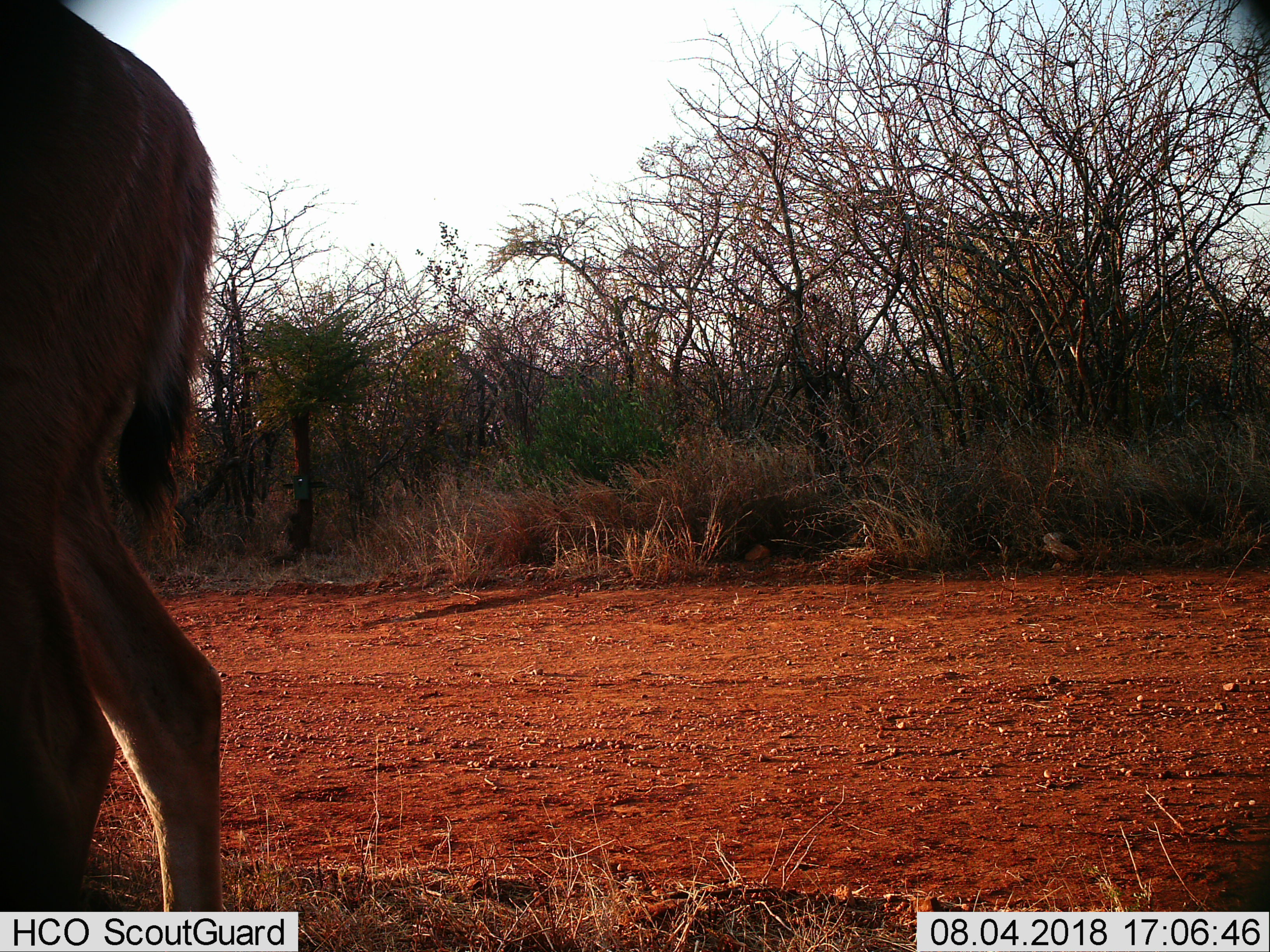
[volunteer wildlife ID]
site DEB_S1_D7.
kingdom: Animalia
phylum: Chordata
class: Mammalia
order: Artiodactyla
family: Bovidae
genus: Aepyceros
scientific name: Aepyceros melampus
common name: impala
Impala (Aepyceros melampus), count 1. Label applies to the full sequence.